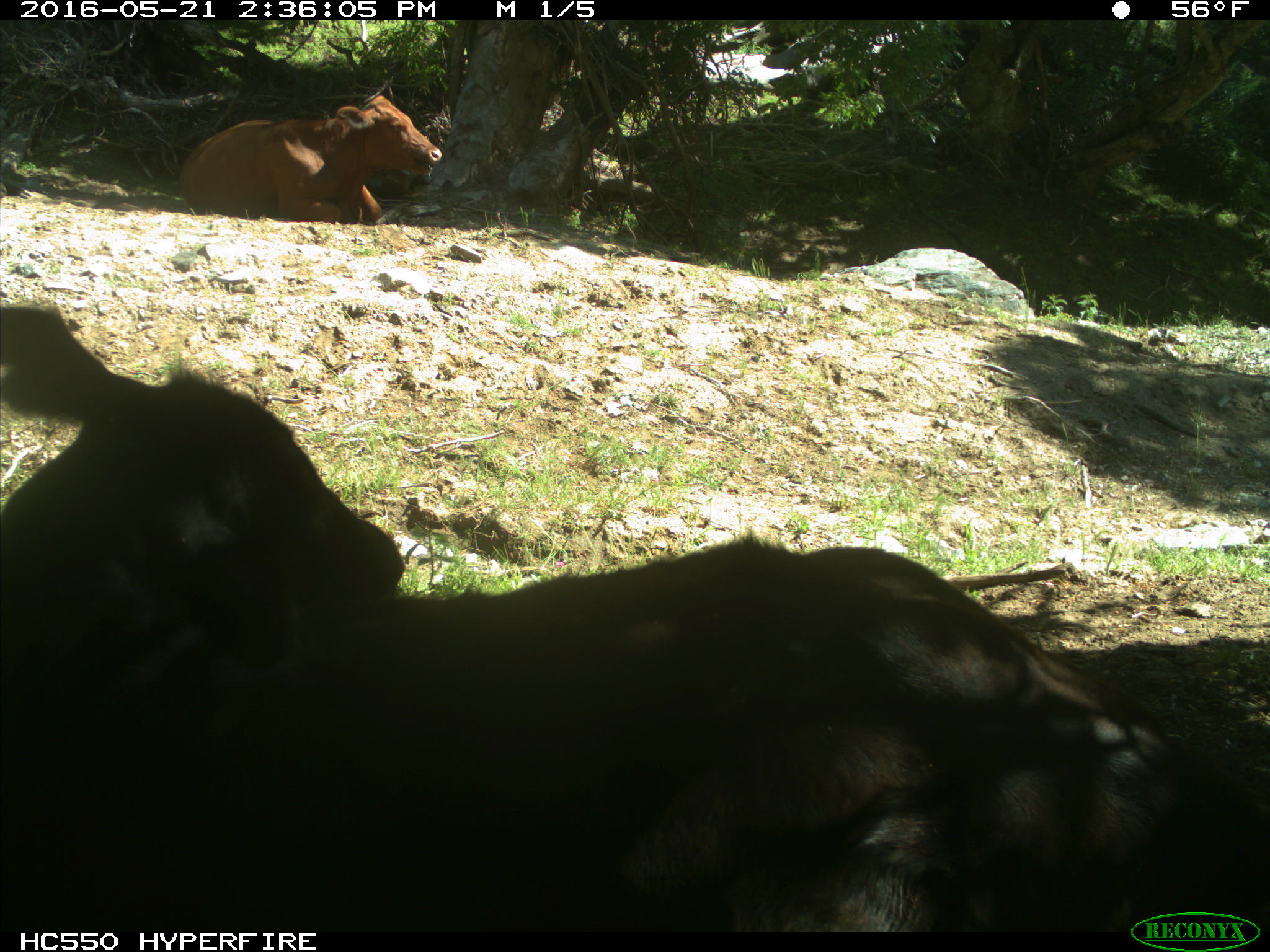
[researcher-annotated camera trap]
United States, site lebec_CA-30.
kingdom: Animalia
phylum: Chordata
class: Mammalia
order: Artiodactyla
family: Bovidae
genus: Bos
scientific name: Bos taurus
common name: domestic cow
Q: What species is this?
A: Bos taurus (domestic cow).